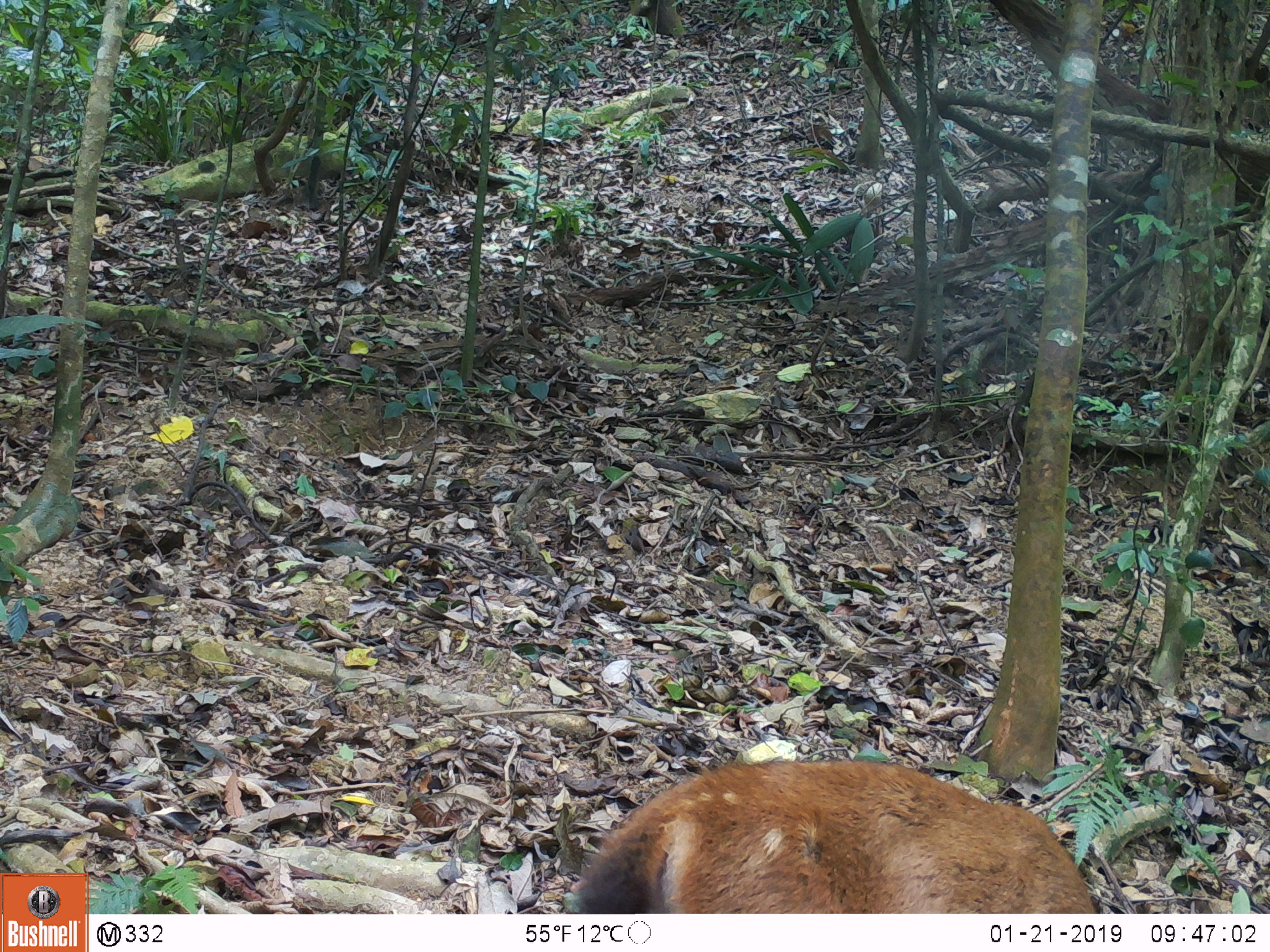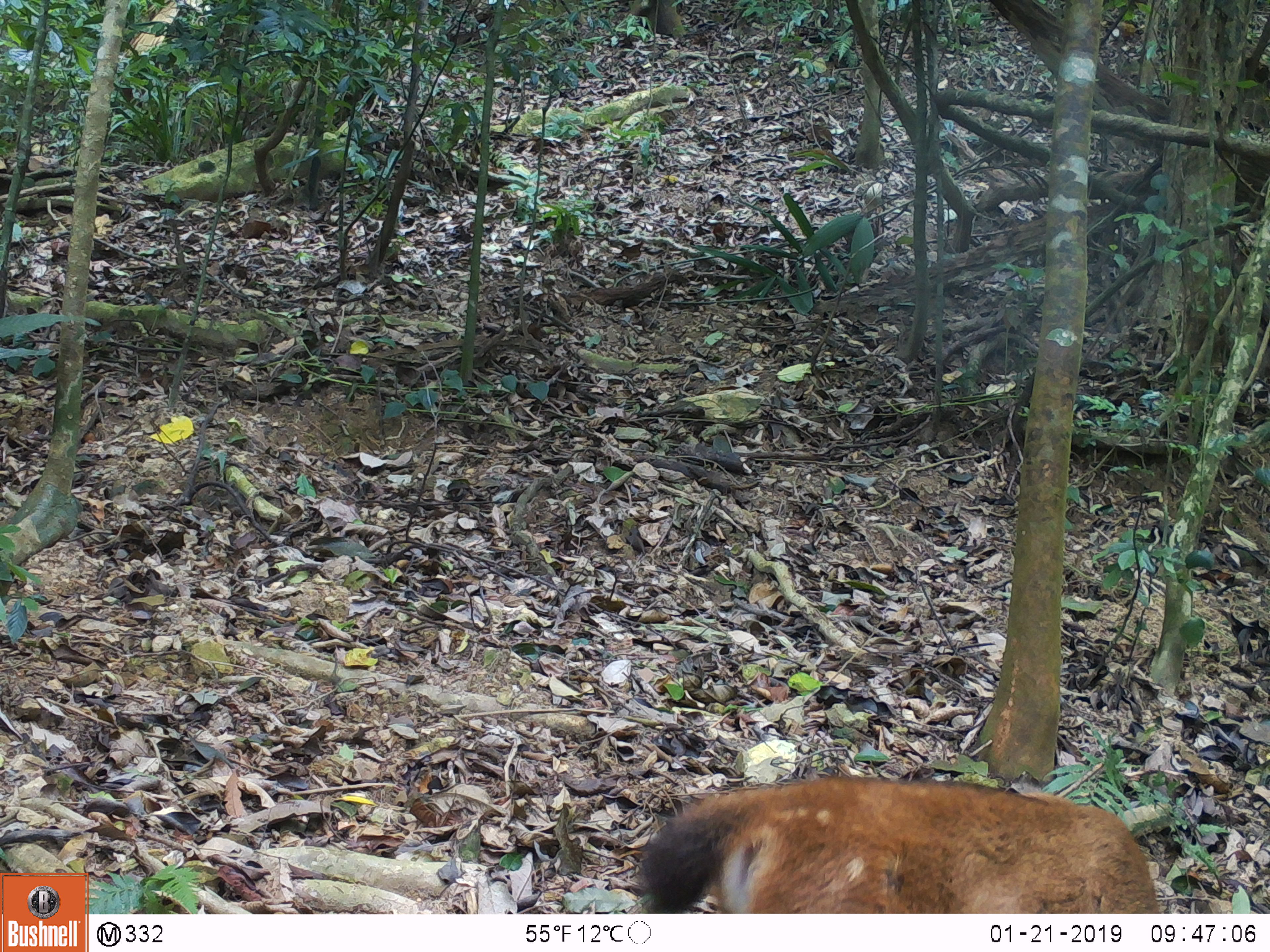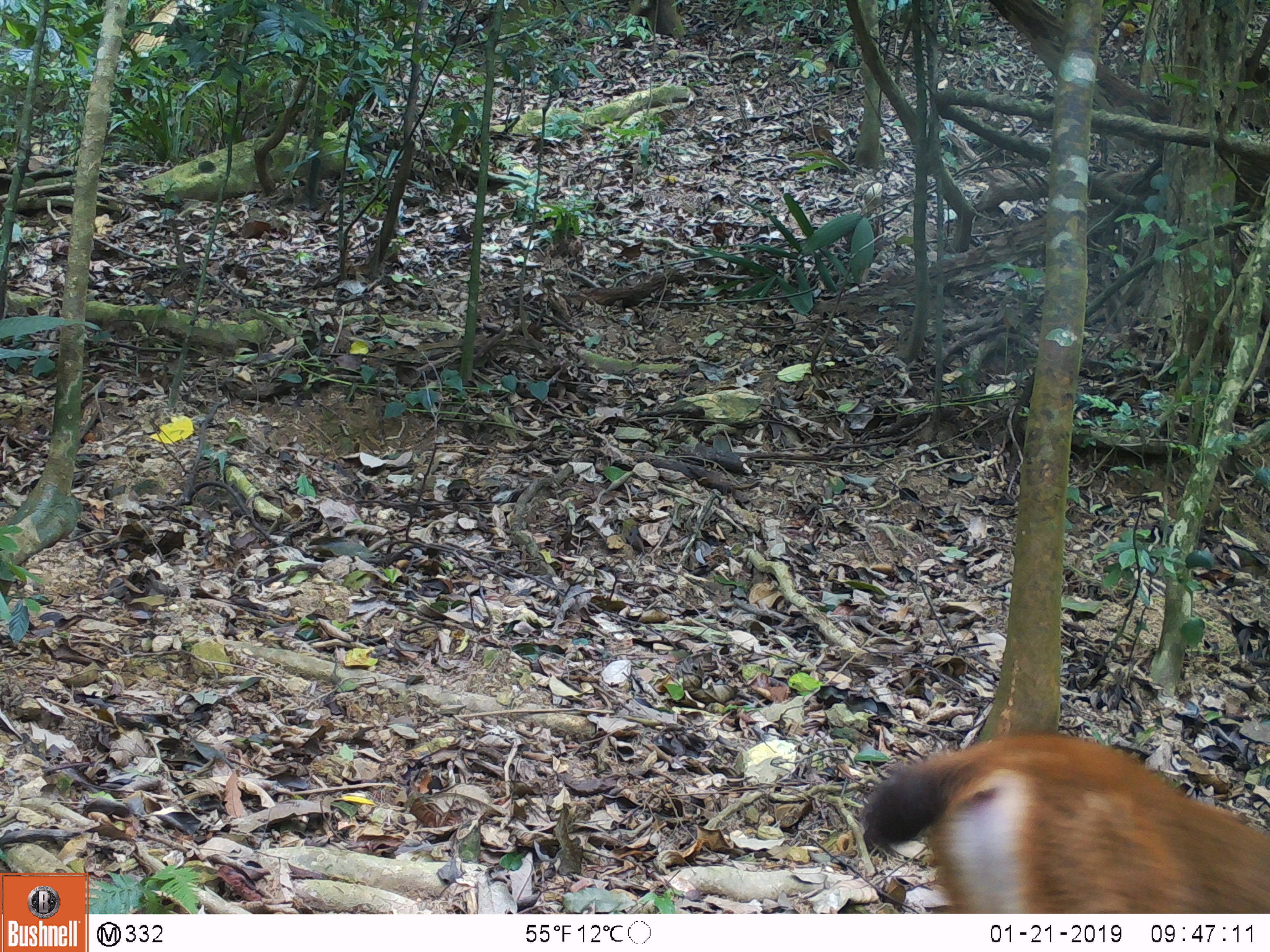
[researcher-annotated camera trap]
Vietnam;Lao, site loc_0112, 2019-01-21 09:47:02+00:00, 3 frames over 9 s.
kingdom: Animalia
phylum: Chordata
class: Mammalia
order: Artiodactyla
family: Cervidae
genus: Rusa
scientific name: Rusa unicolor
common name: sambar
Sambar (Rusa unicolor). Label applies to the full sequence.